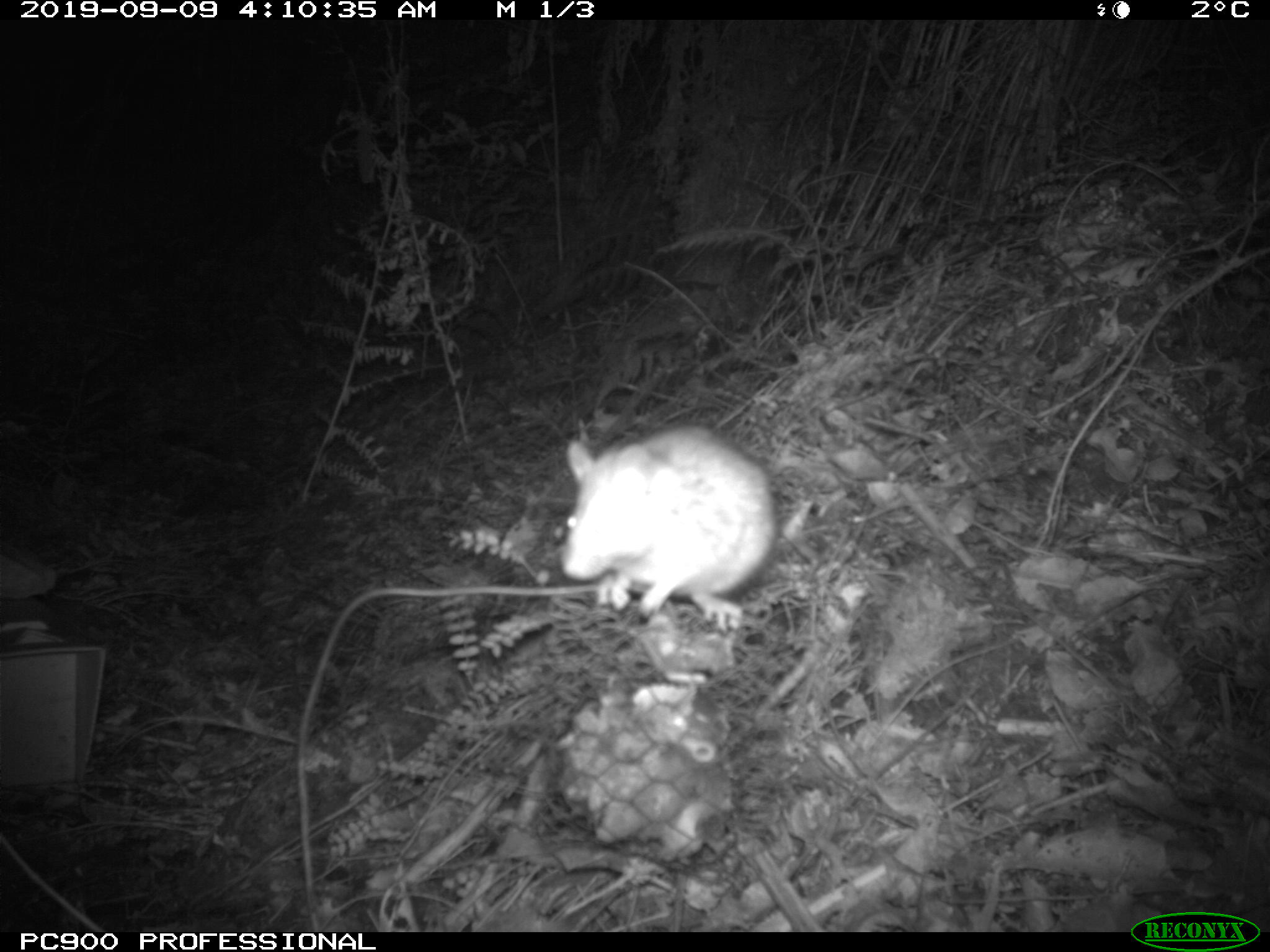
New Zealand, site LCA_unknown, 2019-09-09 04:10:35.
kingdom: Animalia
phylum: Chordata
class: Mammalia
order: Rodentia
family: Muridae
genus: Rattus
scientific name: Rattus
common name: rat